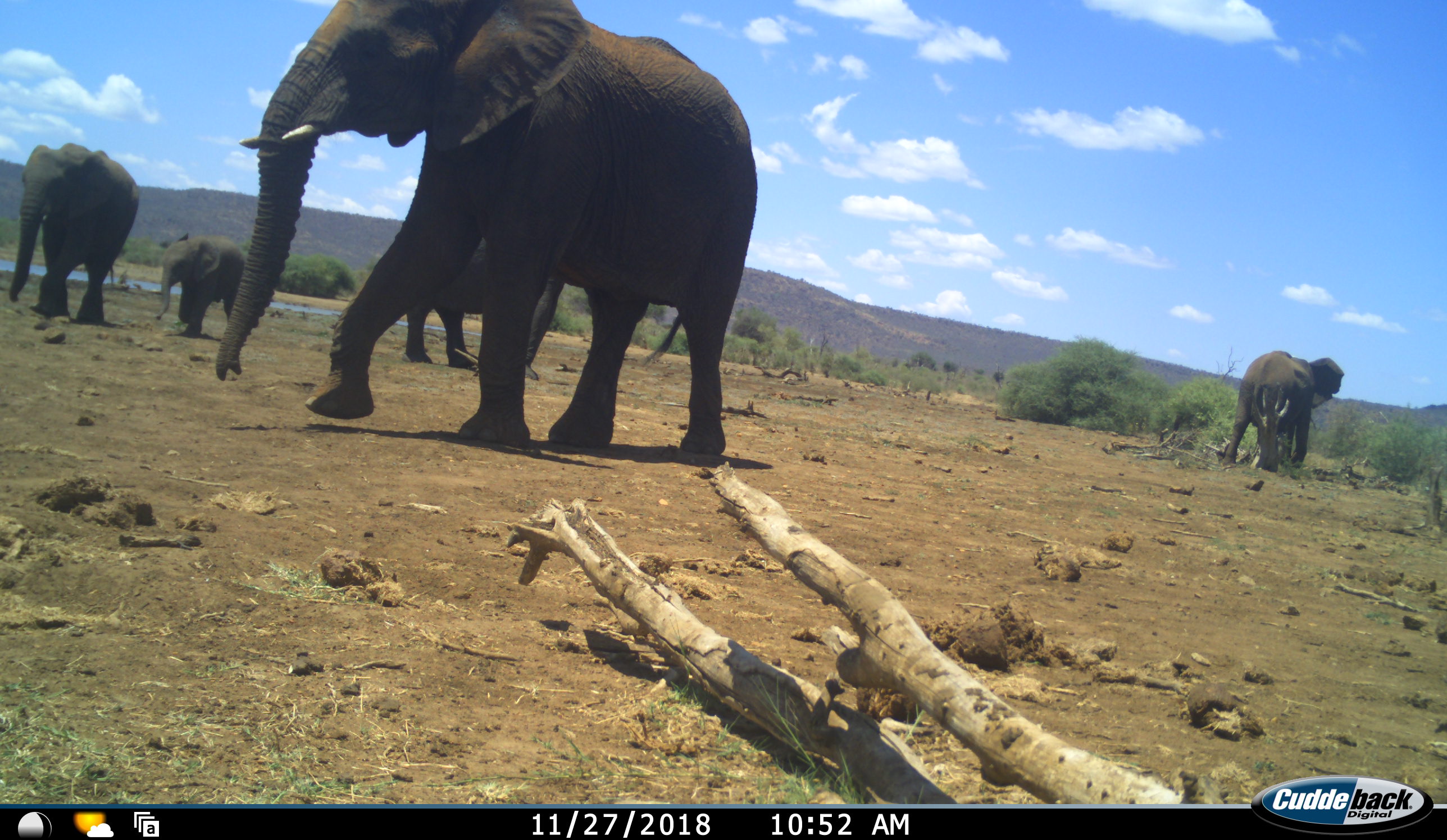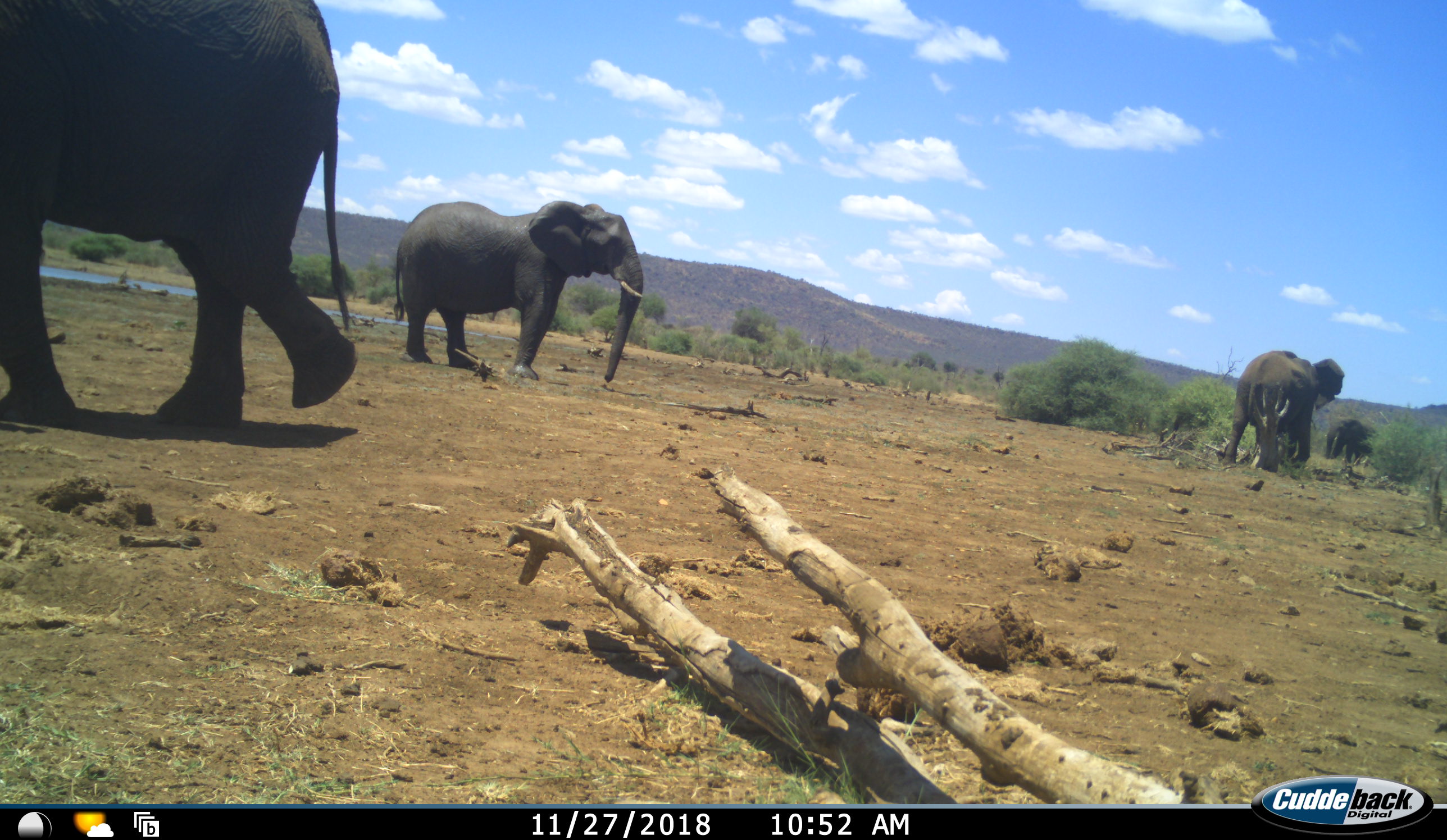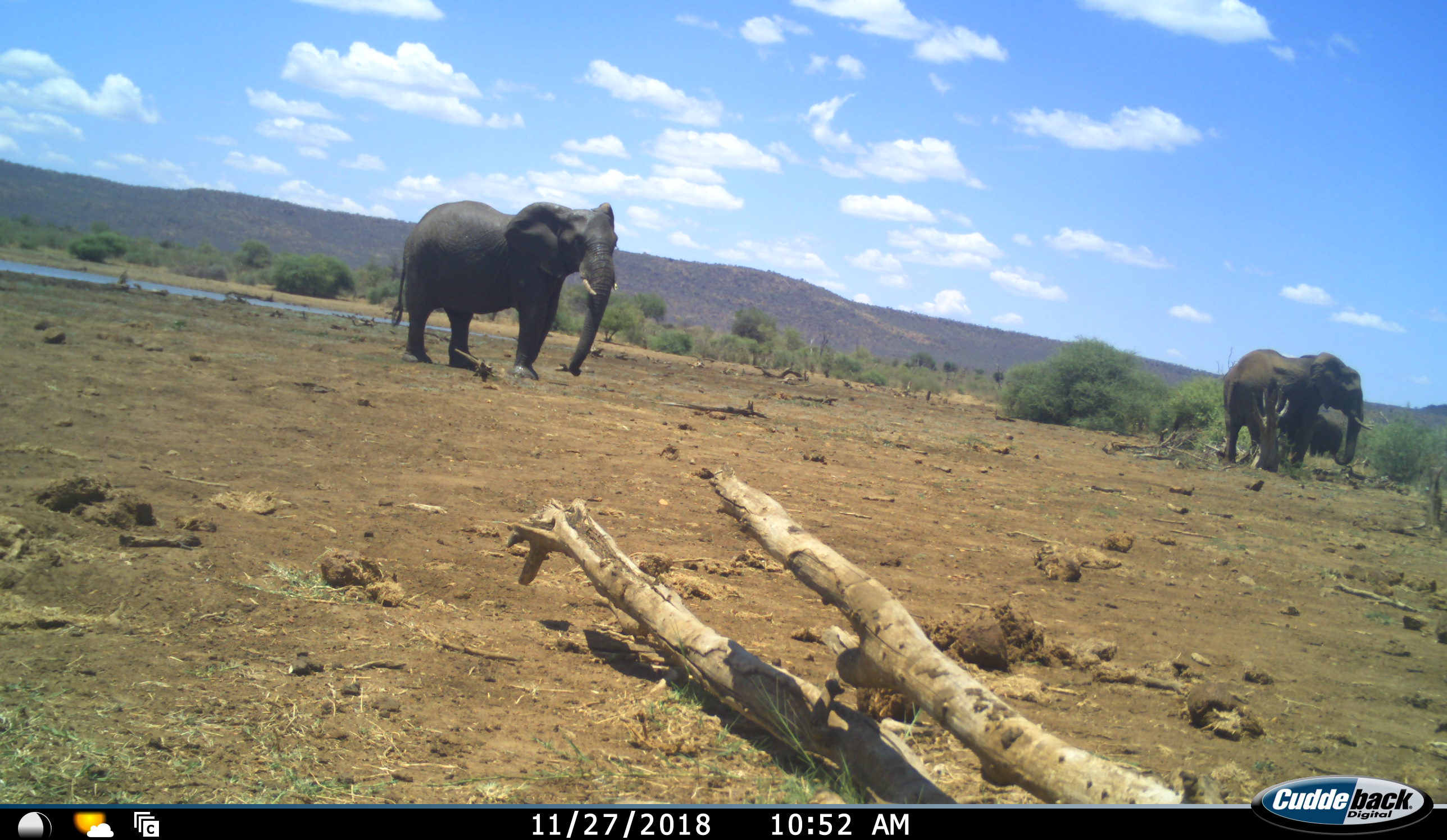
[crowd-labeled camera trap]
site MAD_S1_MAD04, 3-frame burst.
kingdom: Animalia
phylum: Chordata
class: Mammalia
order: Proboscidea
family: Elephantidae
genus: Loxodonta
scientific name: Loxodonta africana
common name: african bush elephant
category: elephant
Elephant (african bush elephant) (Loxodonta africana), count 6. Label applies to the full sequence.